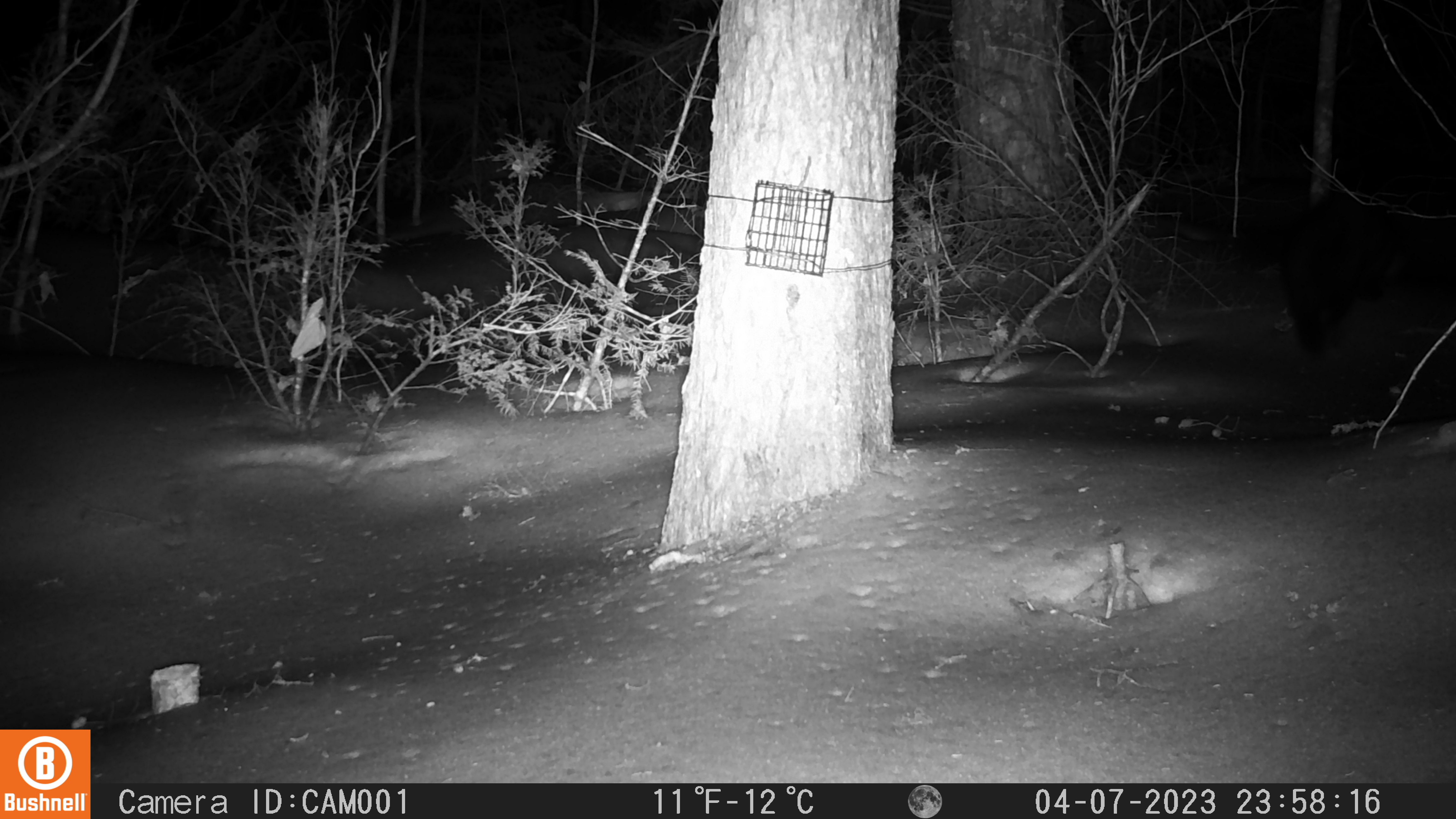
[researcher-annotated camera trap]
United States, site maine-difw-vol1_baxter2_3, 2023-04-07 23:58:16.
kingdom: Animalia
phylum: Chordata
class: Mammalia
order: Carnivora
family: Mustelidae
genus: Pekania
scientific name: Pekania pennanti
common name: fisher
Fisher (Pekania pennanti).